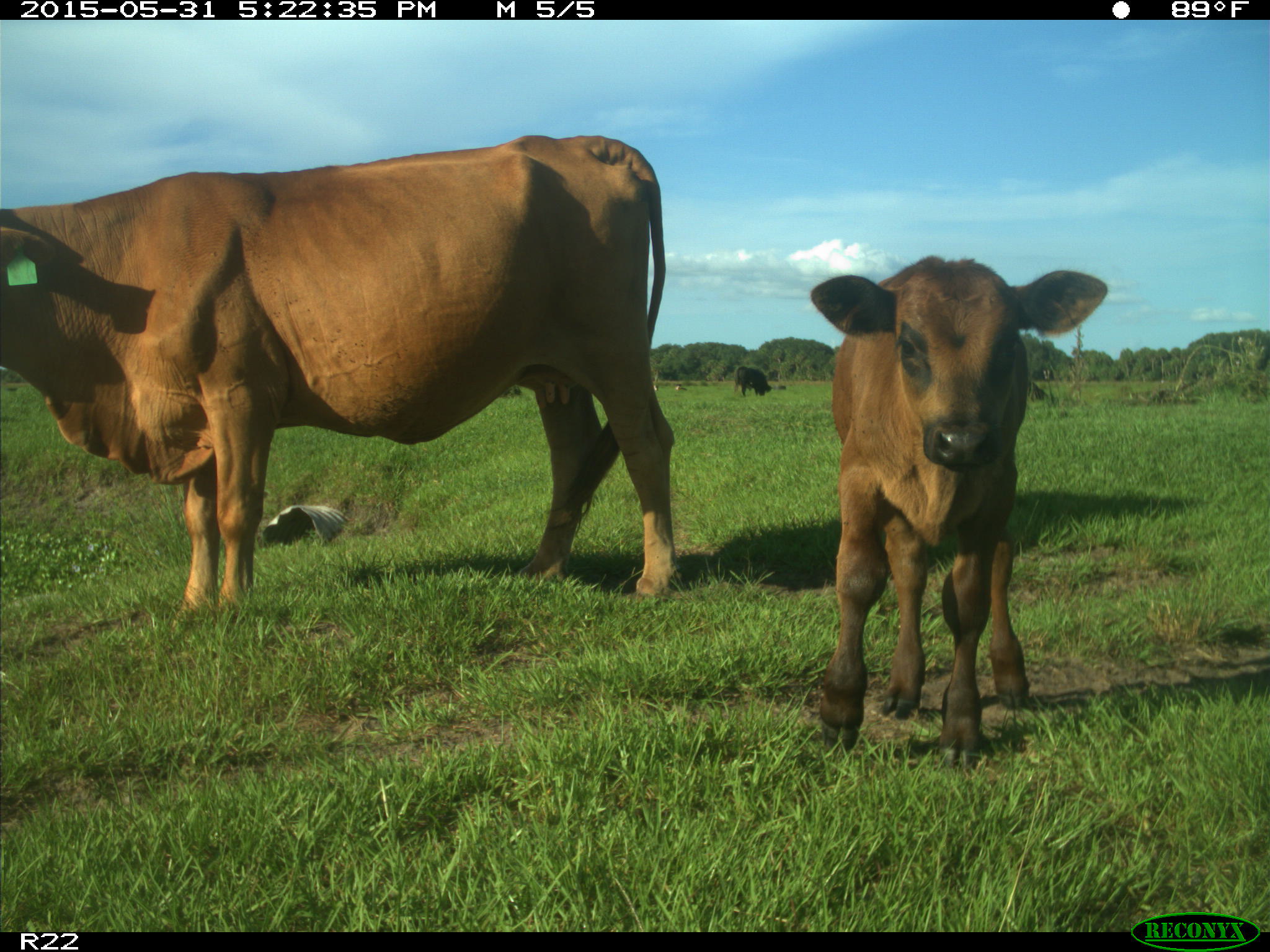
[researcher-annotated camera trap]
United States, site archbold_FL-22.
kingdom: Animalia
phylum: Chordata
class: Mammalia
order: Artiodactyla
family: Bovidae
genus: Bos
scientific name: Bos taurus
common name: domestic cow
Bos taurus (domestic cow).